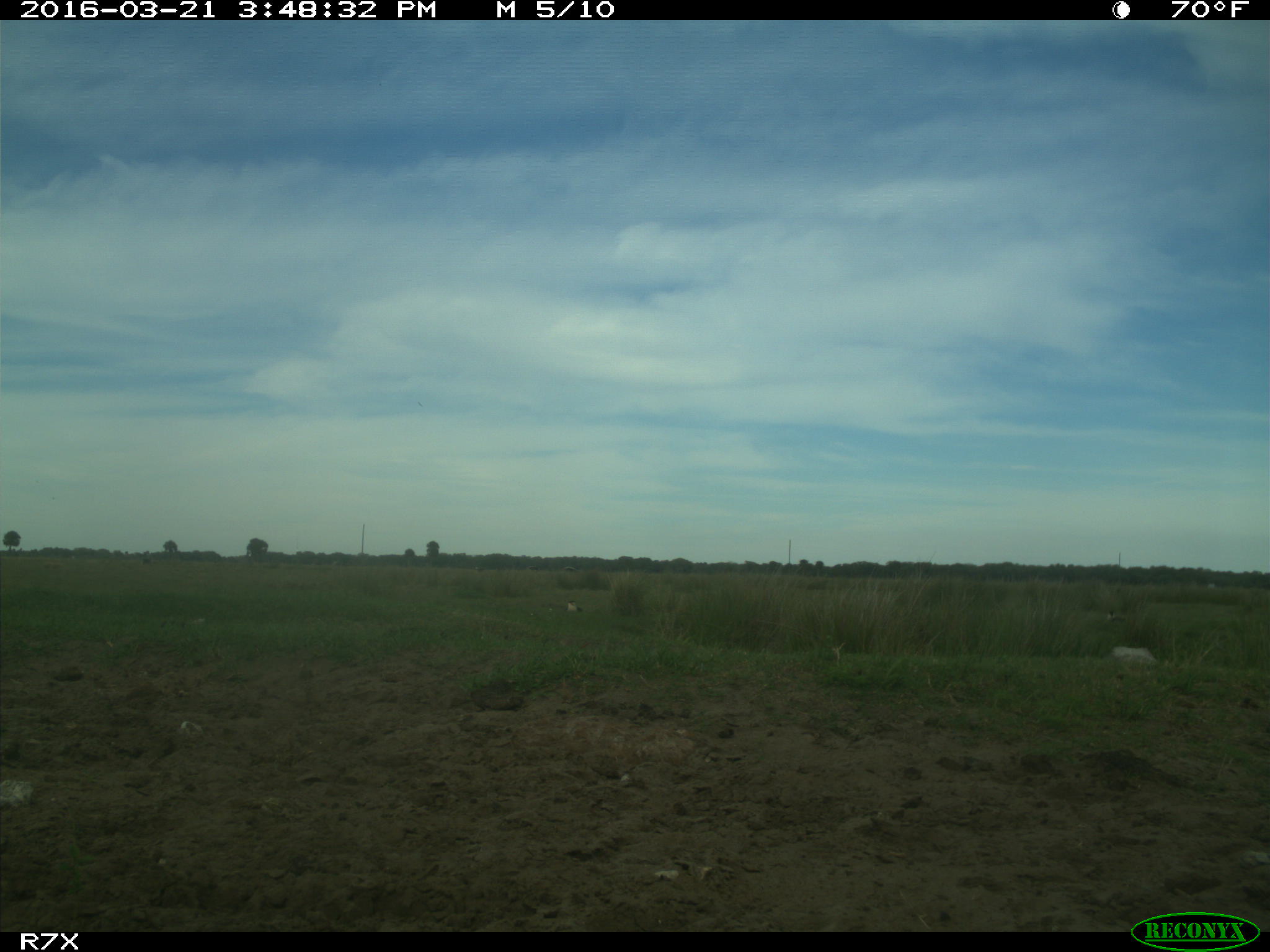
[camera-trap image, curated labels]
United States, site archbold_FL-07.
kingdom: Animalia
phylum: Chordata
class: Mammalia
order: Artiodactyla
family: Bovidae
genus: Bos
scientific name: Bos taurus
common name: domestic cow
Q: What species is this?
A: Bos taurus (domestic cow).